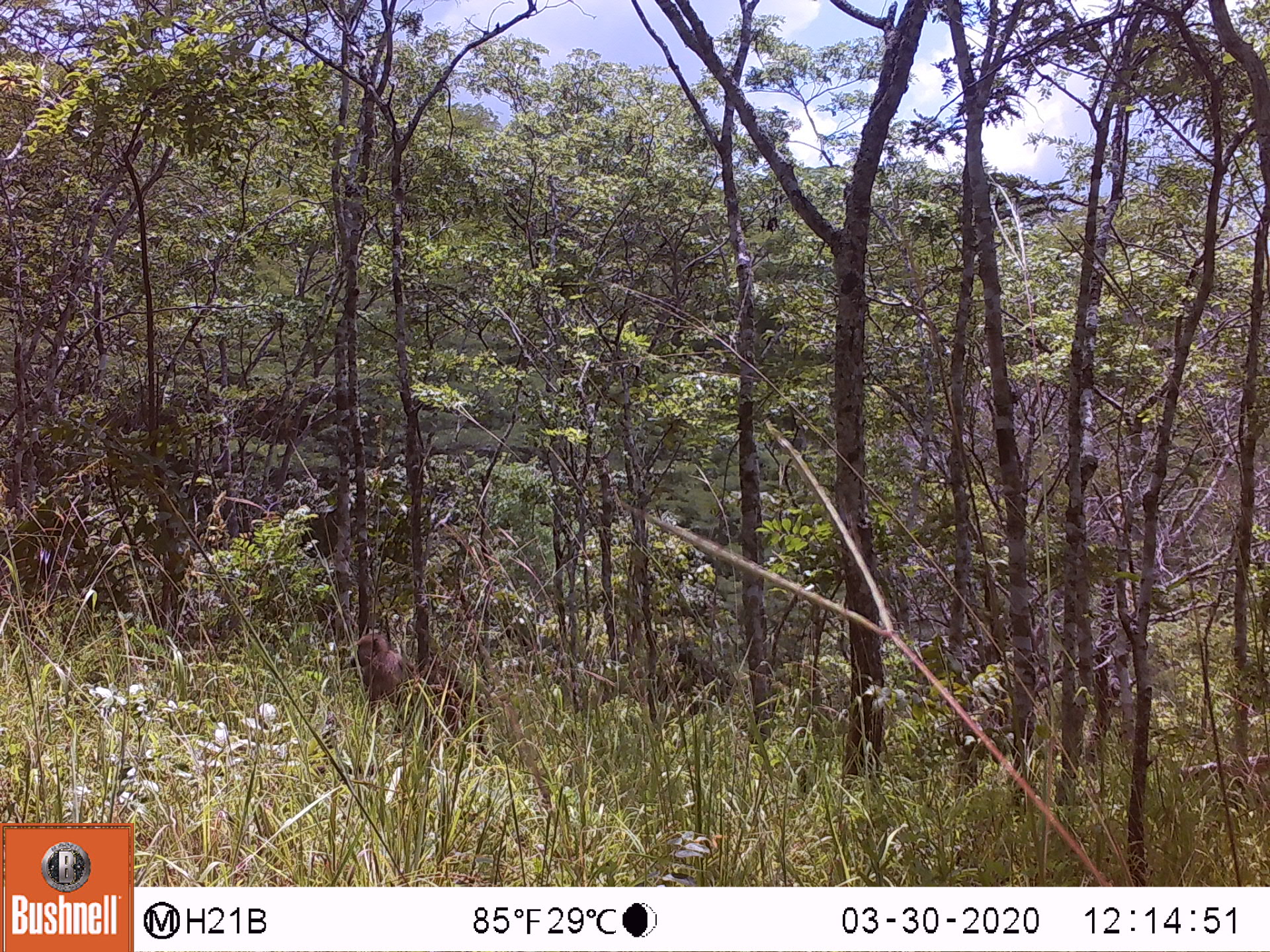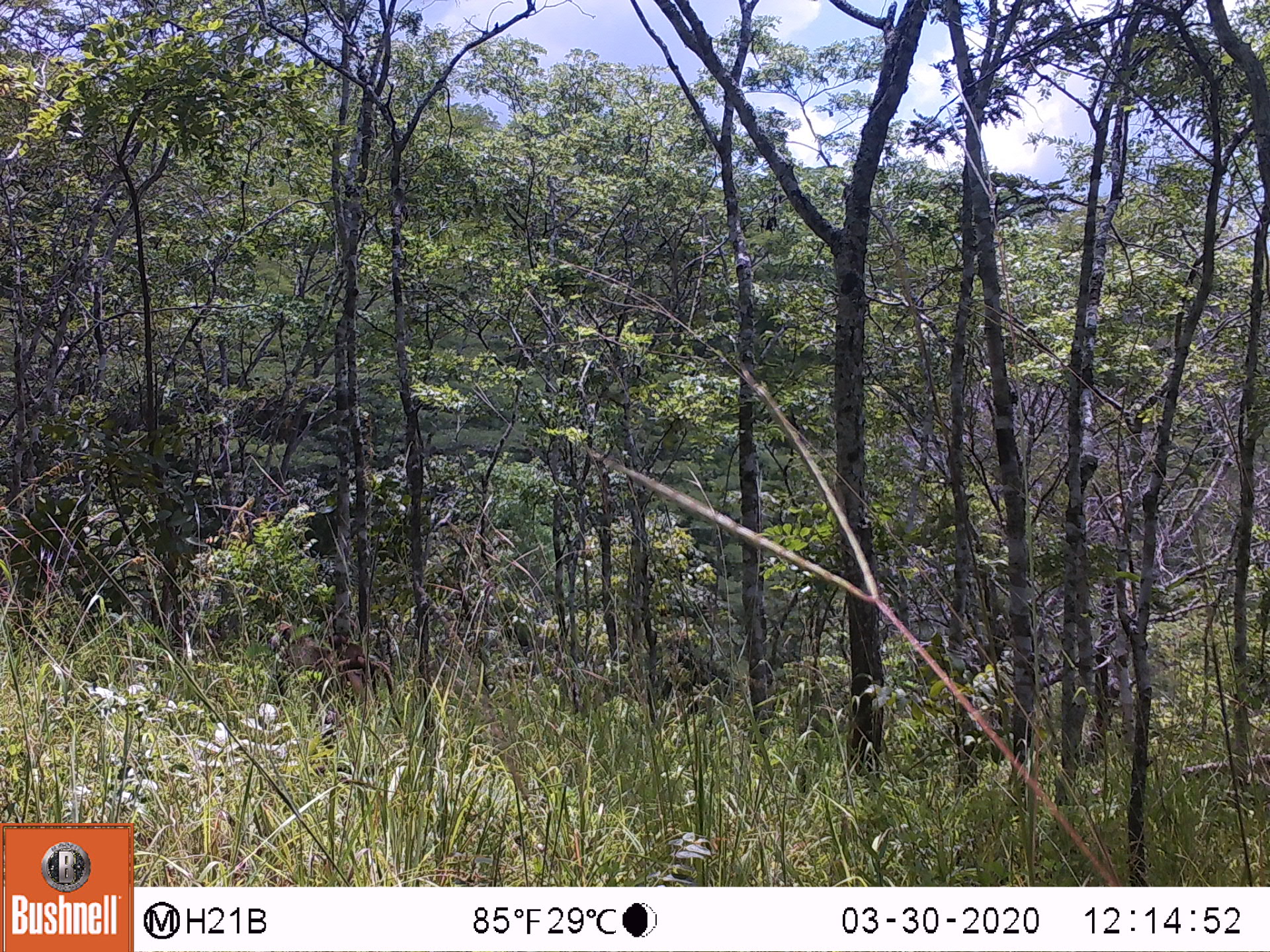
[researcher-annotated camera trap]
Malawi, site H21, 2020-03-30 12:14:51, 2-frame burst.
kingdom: Animalia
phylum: Chordata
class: Mammalia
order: Primates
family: Cercopithecidae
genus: Papio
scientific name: Papio cynocephalus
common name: yellow baboon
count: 1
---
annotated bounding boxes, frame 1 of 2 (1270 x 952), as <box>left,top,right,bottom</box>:
yellow baboon: <box>346,631,479,725</box>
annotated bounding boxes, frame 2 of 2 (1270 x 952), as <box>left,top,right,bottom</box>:
yellow baboon: <box>265,614,400,710</box>